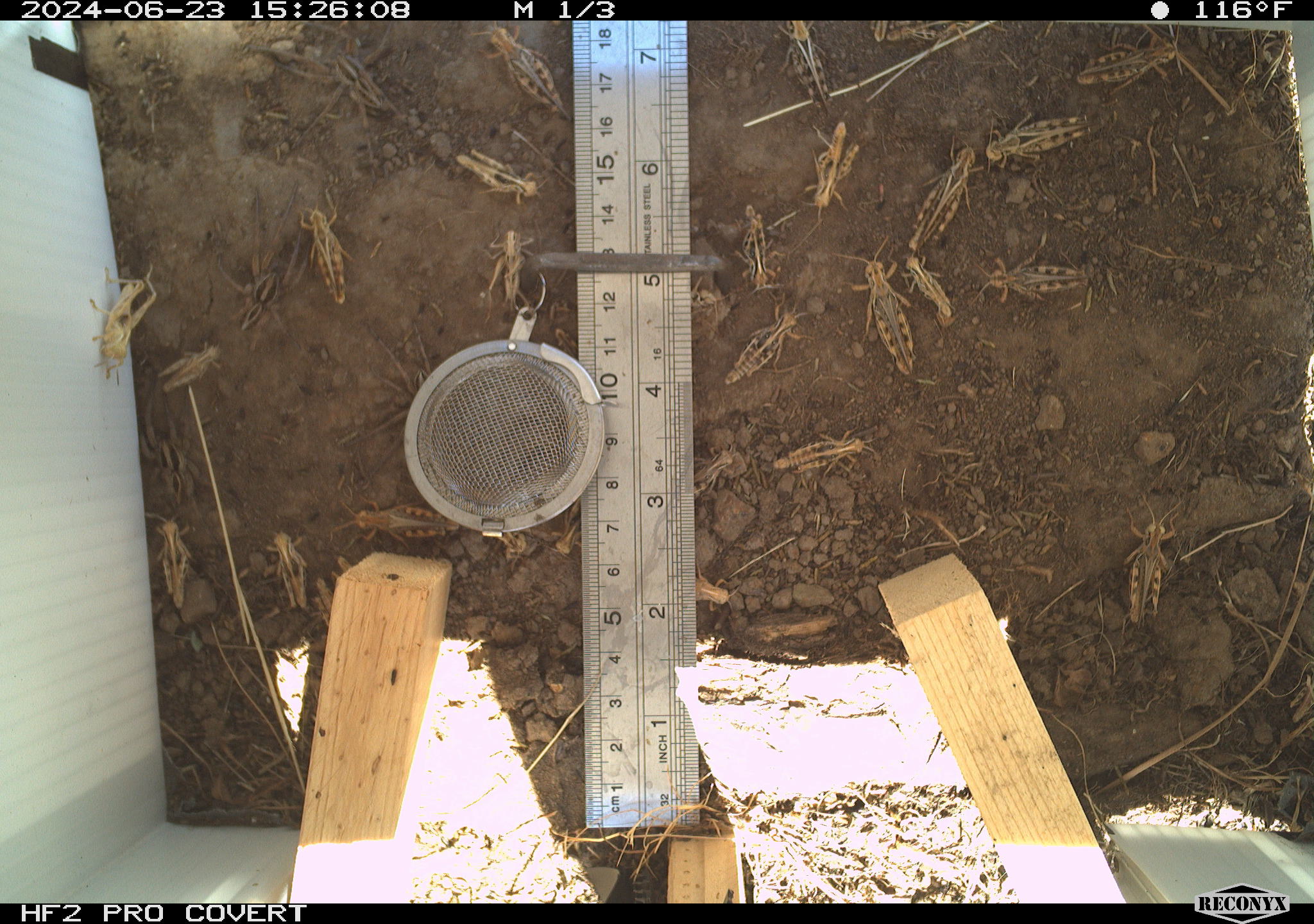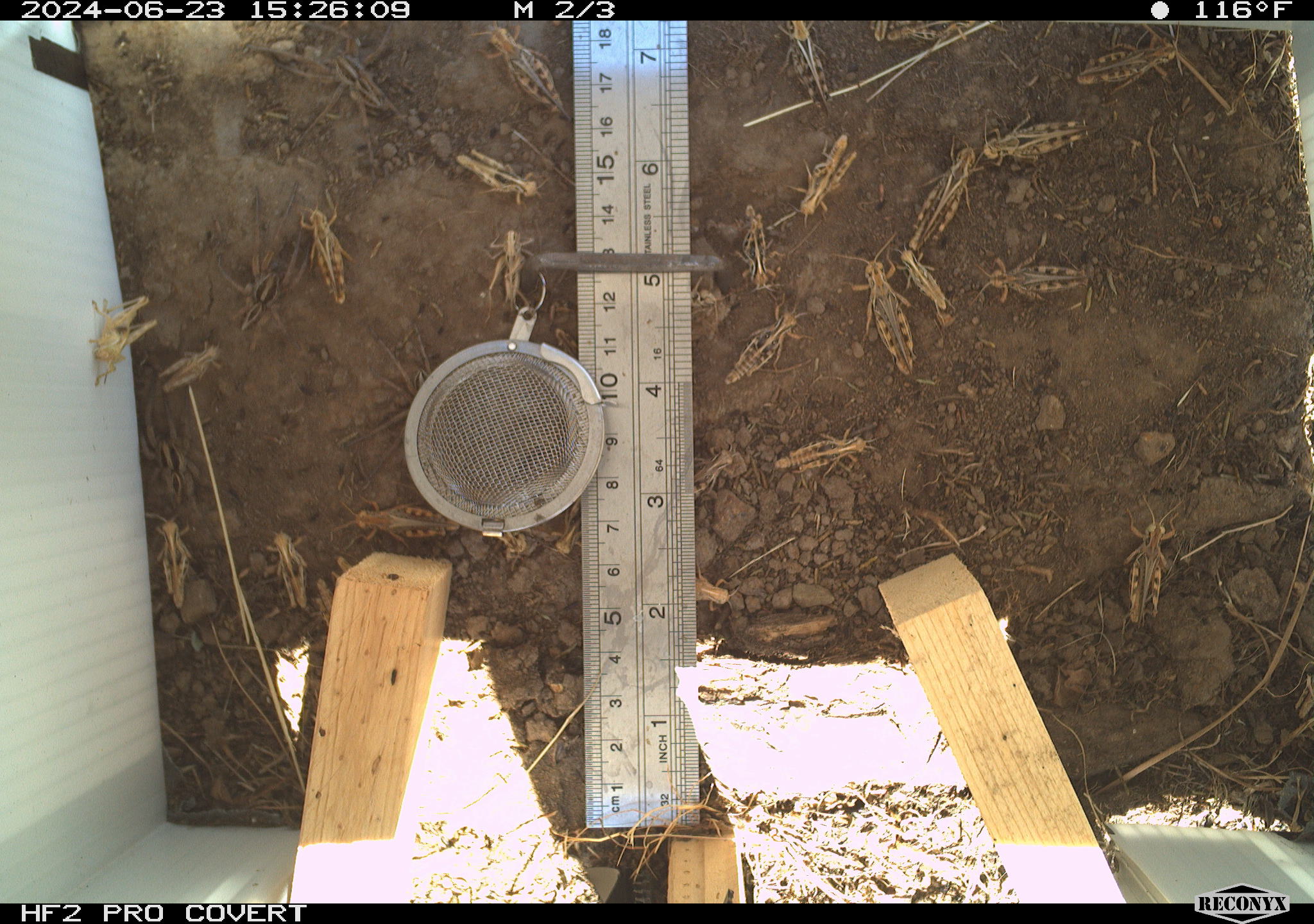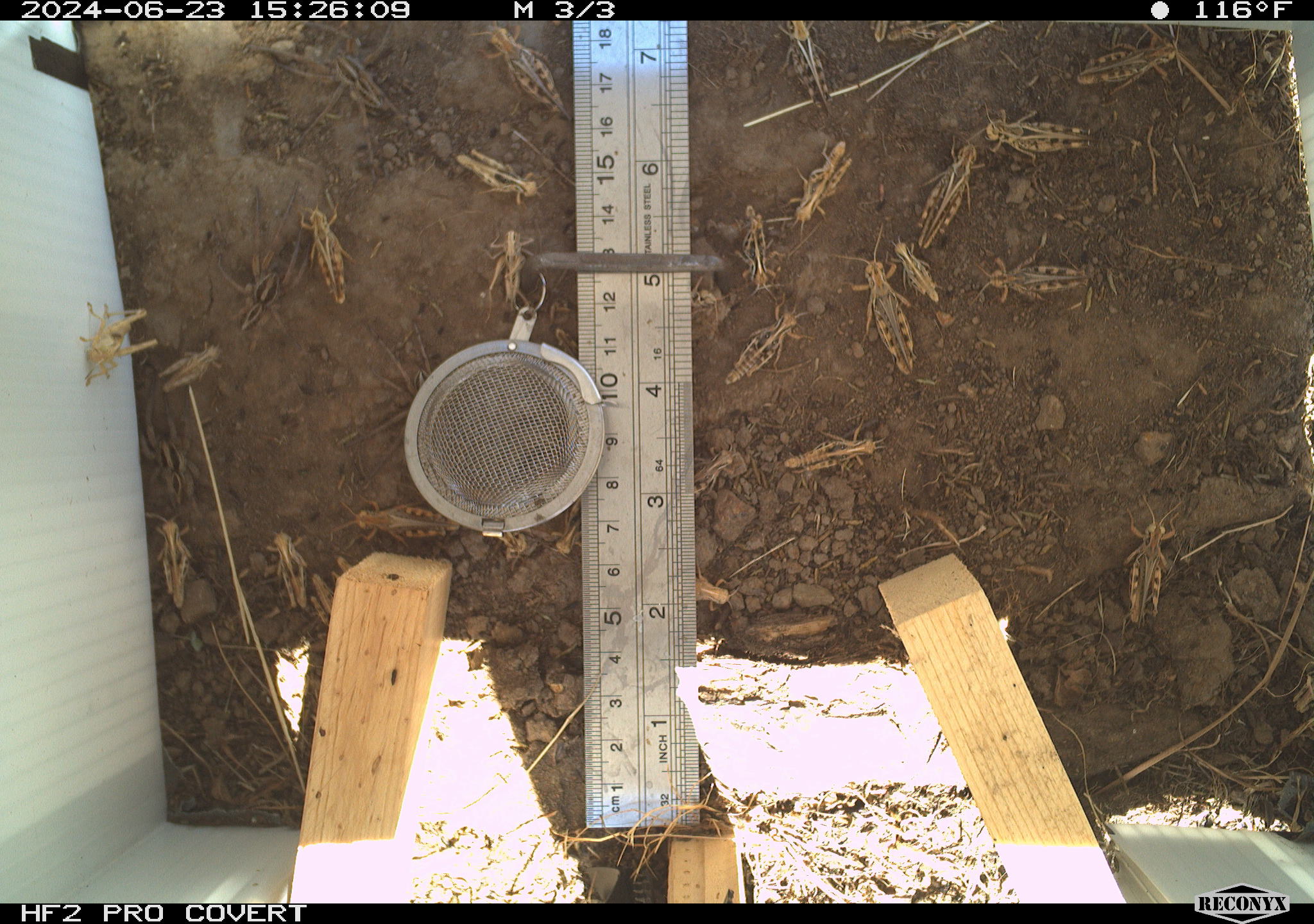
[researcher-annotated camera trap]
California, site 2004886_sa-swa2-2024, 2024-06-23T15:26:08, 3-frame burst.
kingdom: Animalia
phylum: Arthropoda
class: Insecta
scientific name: Insecta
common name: insect